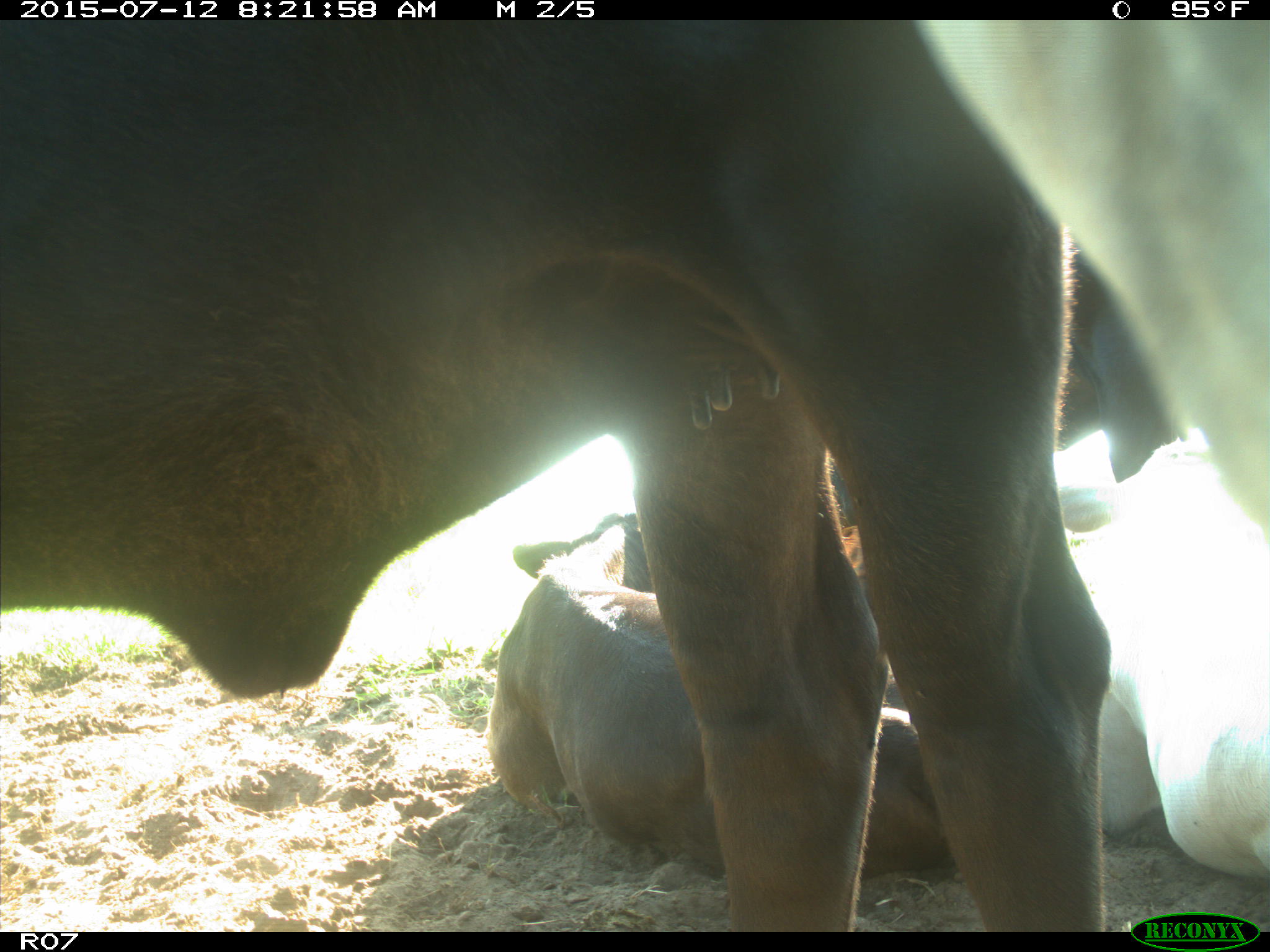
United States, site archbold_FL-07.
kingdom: Animalia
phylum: Chordata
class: Mammalia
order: Artiodactyla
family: Bovidae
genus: Bos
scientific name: Bos taurus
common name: domestic cow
Bos taurus (domestic cow).